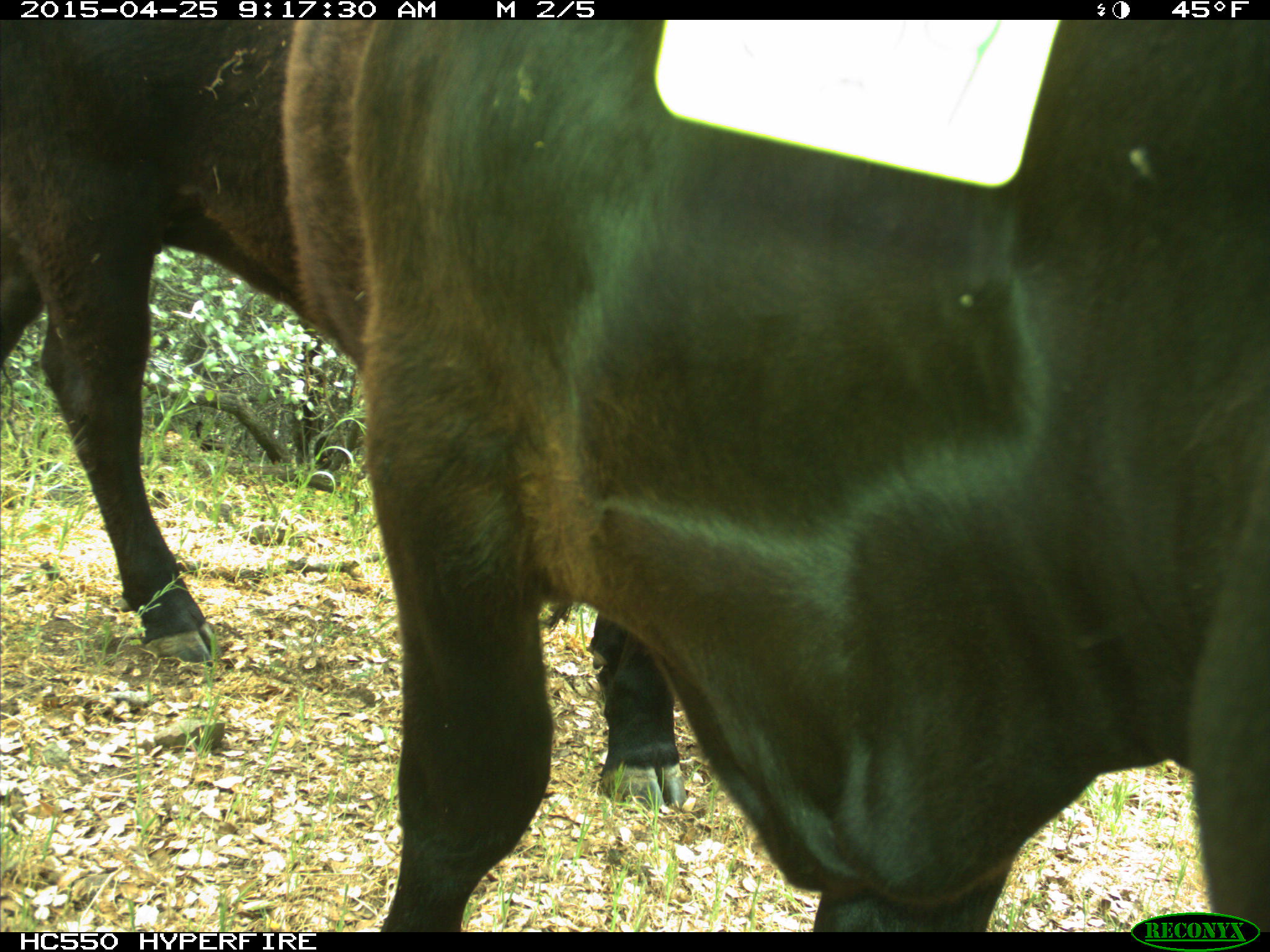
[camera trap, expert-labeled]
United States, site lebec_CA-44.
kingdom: Animalia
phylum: Chordata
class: Mammalia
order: Artiodactyla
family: Suidae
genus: Sus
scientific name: Sus scrofa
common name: wild boar